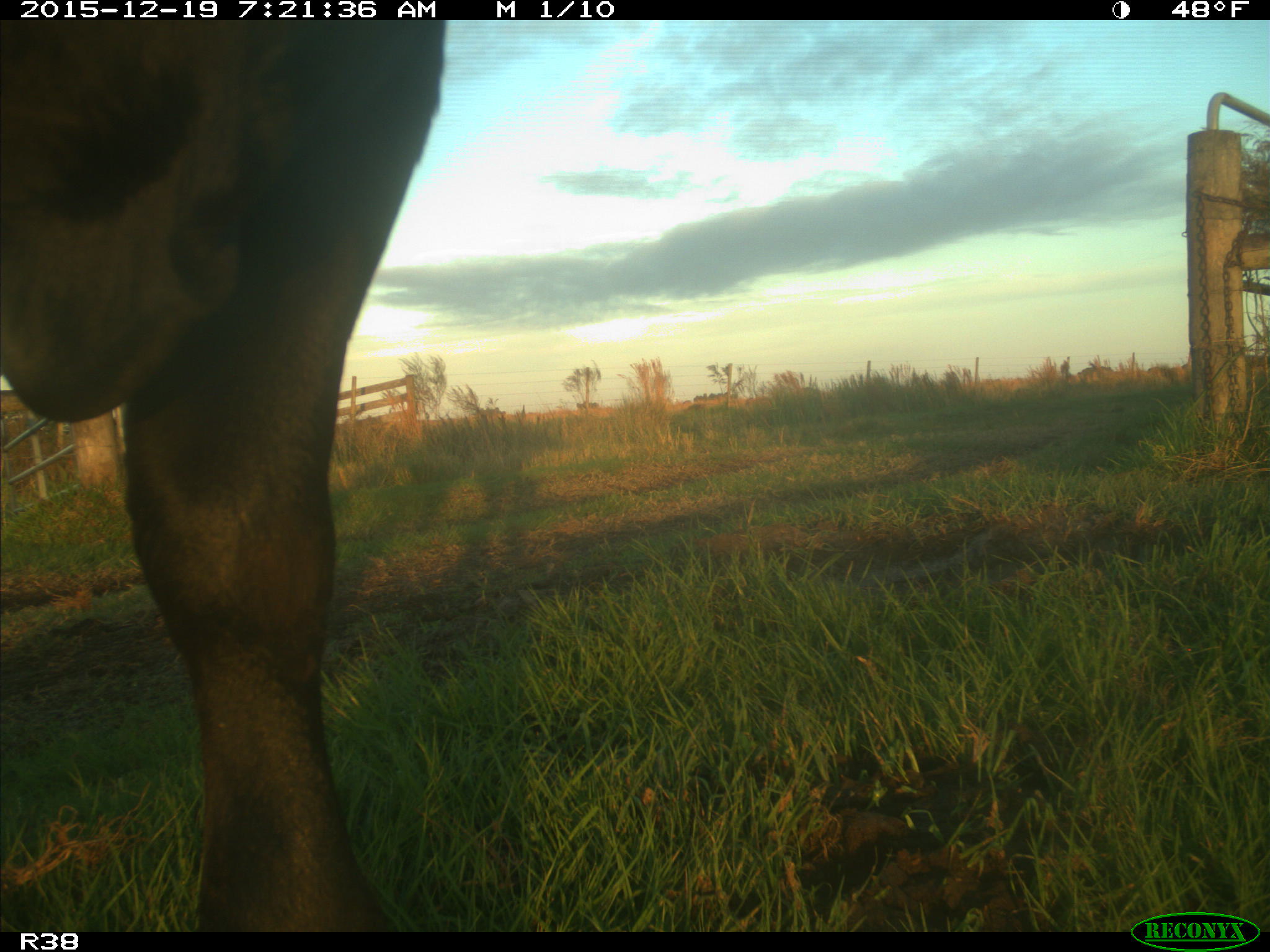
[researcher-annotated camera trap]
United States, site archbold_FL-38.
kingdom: Animalia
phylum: Chordata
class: Mammalia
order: Artiodactyla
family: Bovidae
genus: Bos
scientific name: Bos taurus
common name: domestic cow